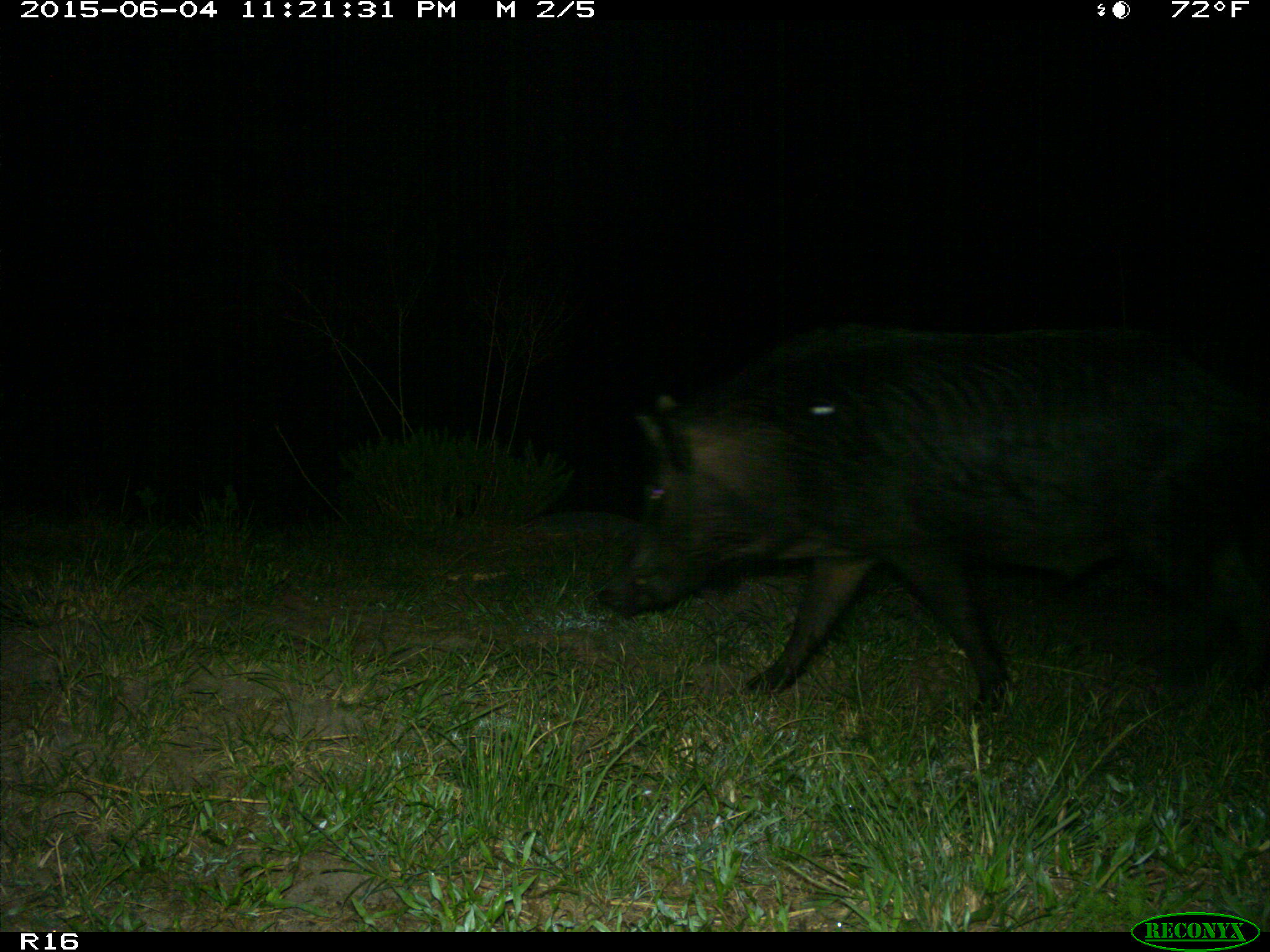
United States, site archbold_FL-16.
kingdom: Animalia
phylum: Chordata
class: Mammalia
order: Artiodactyla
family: Suidae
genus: Sus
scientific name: Sus scrofa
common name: wild boar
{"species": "Sus scrofa (wild boar)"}